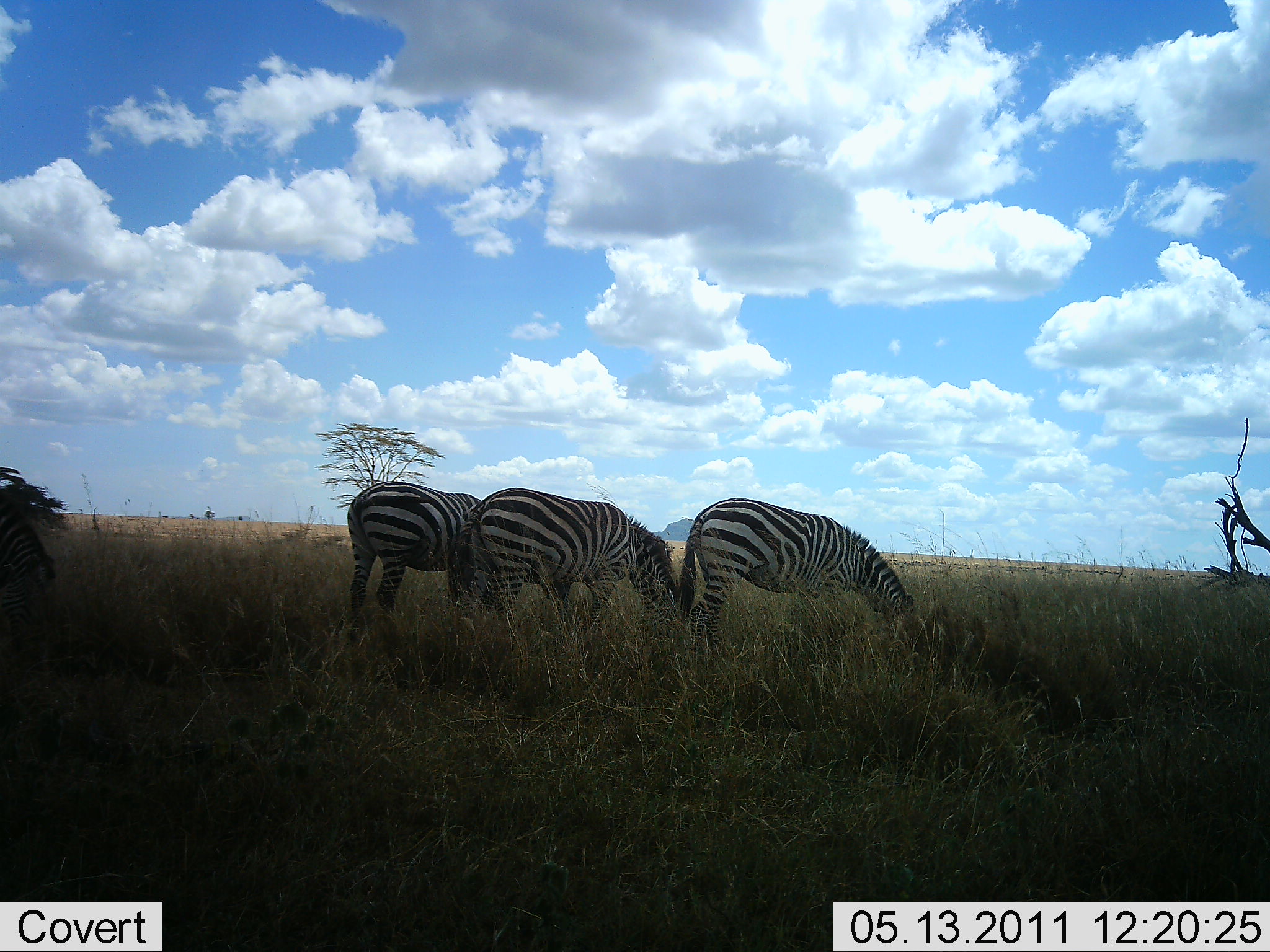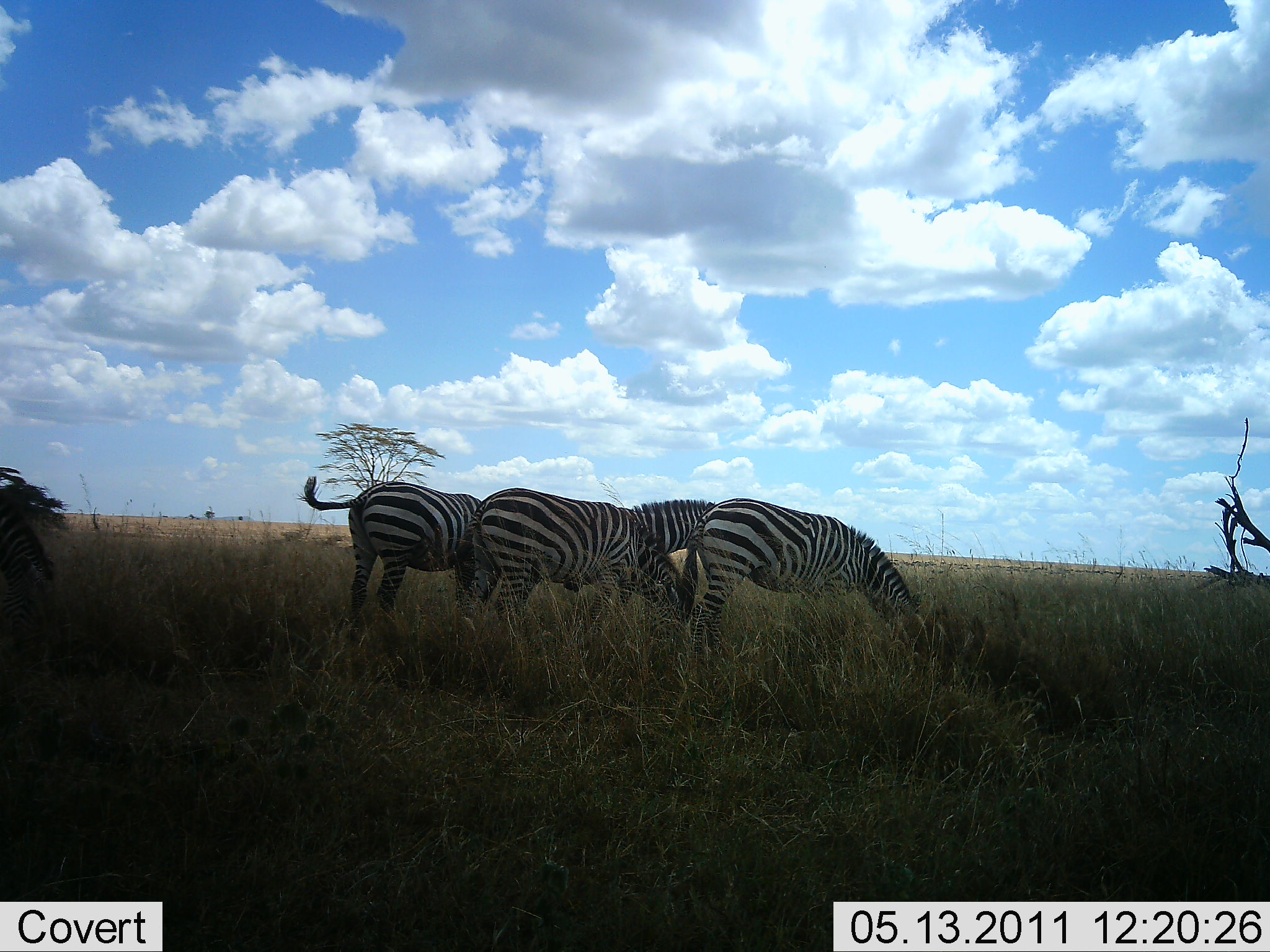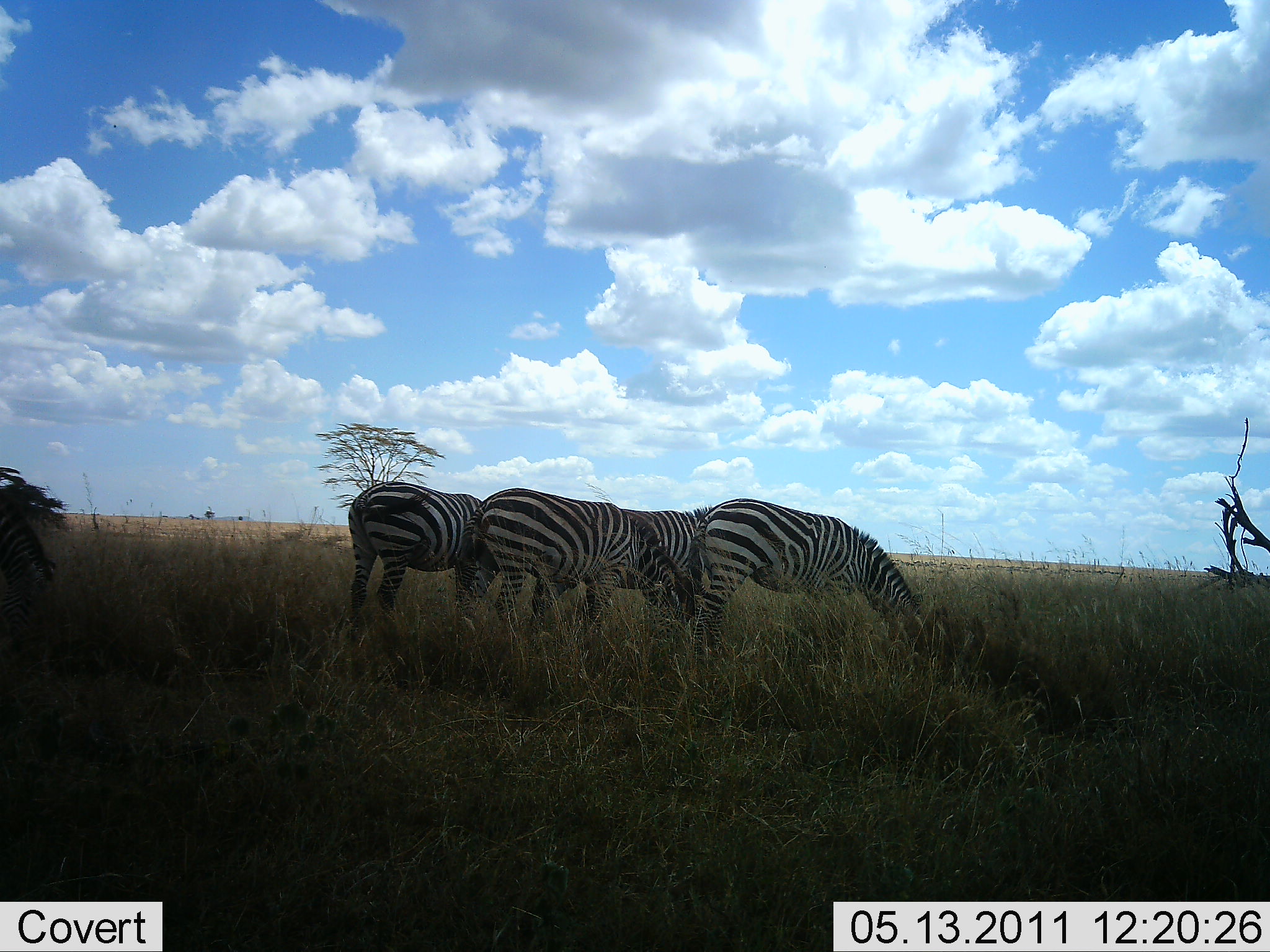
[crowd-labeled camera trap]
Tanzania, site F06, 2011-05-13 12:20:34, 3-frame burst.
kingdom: Animalia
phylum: Chordata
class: Mammalia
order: Perissodactyla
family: Equidae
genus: Equus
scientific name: Equus quagga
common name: plains zebra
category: zebra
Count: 4.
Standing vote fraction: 30%.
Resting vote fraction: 0%.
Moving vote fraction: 0%.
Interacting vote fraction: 0%.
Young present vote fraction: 0%.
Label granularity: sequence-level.